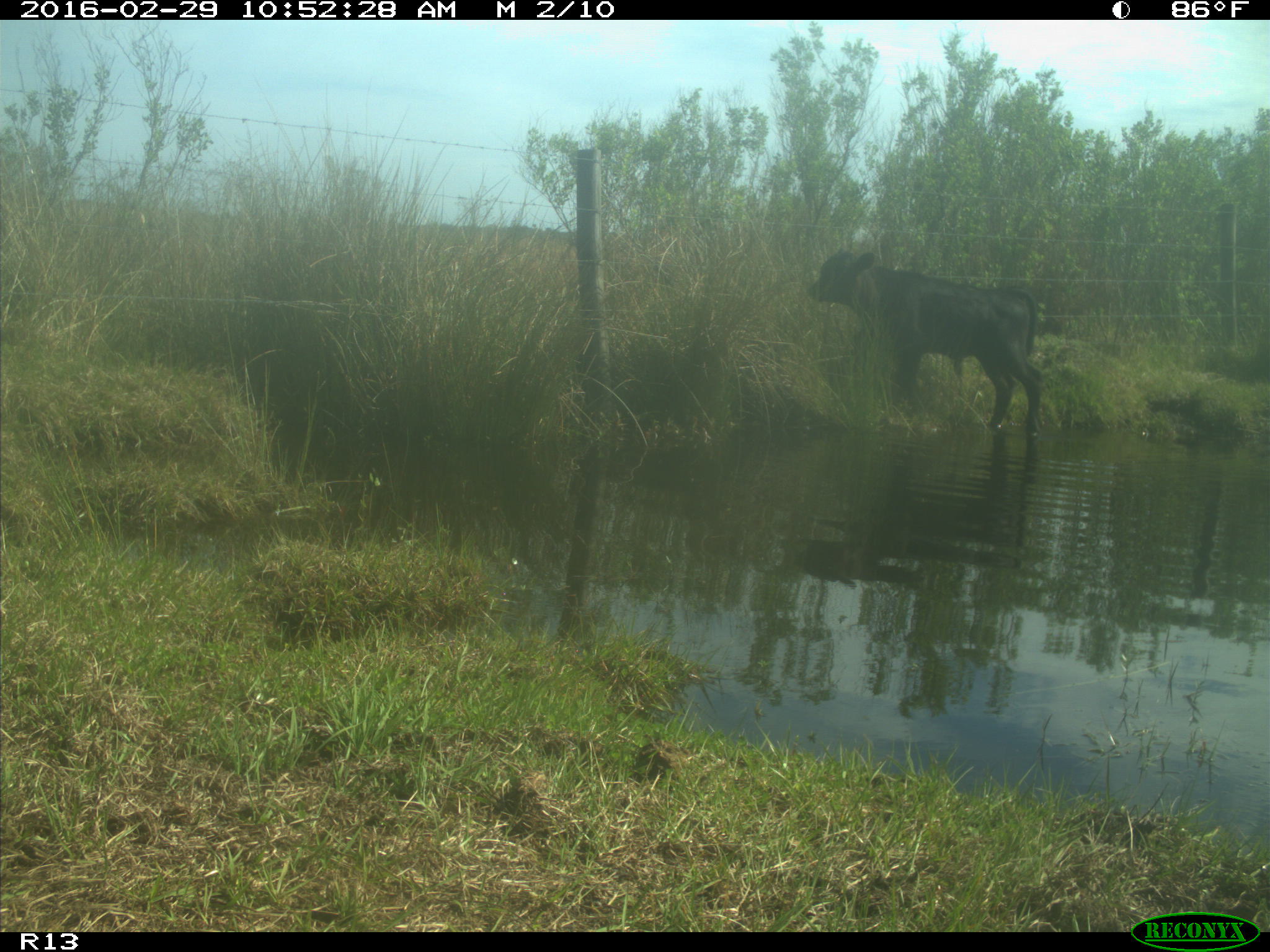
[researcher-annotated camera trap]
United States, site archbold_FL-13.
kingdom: Animalia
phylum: Chordata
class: Mammalia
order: Artiodactyla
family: Bovidae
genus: Bos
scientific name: Bos taurus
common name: domestic cow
Bos taurus (domestic cow).